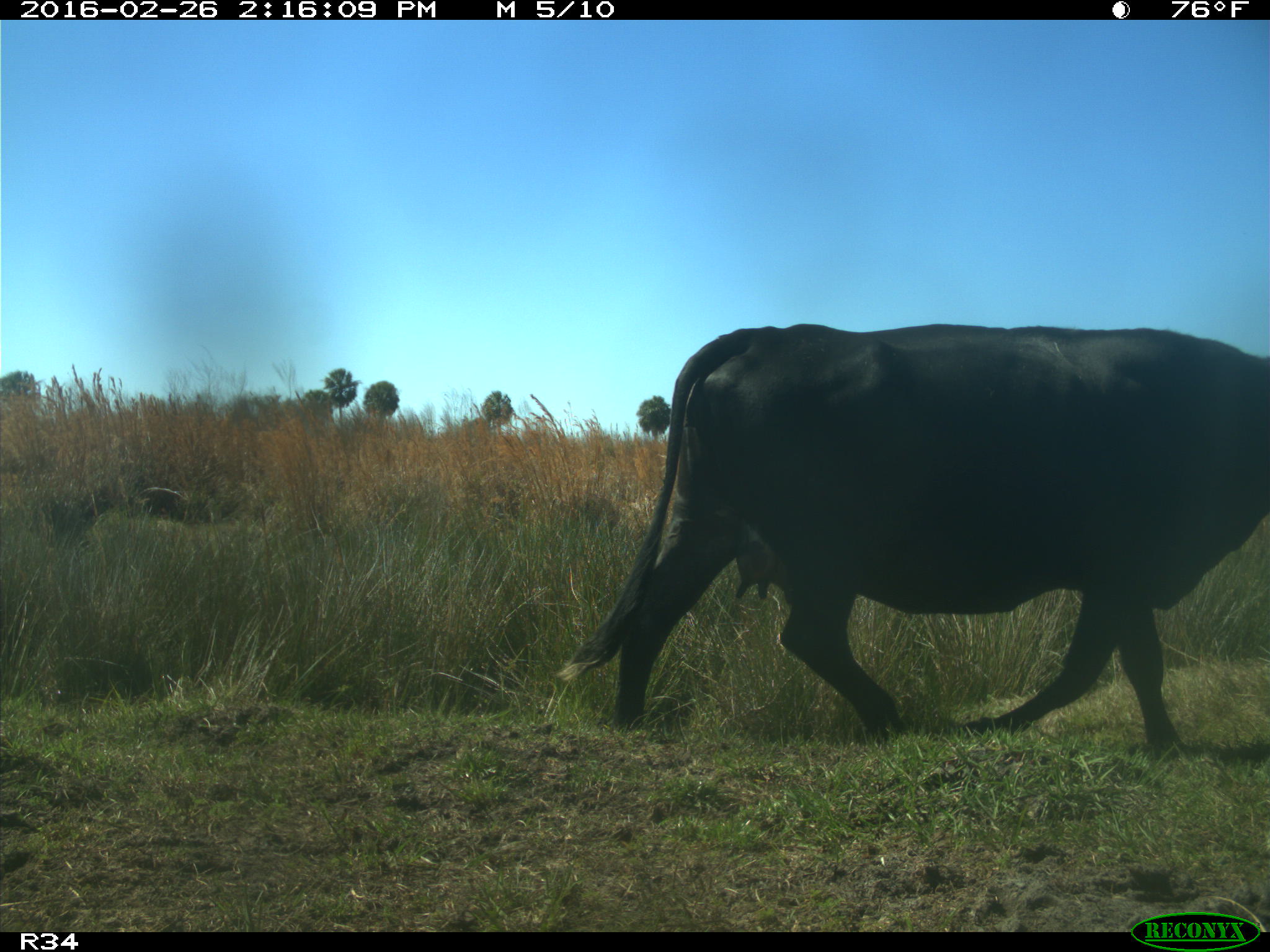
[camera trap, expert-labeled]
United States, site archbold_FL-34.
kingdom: Animalia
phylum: Chordata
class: Mammalia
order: Artiodactyla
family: Bovidae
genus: Bos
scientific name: Bos taurus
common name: domestic cow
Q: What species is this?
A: Bos taurus (domestic cow).